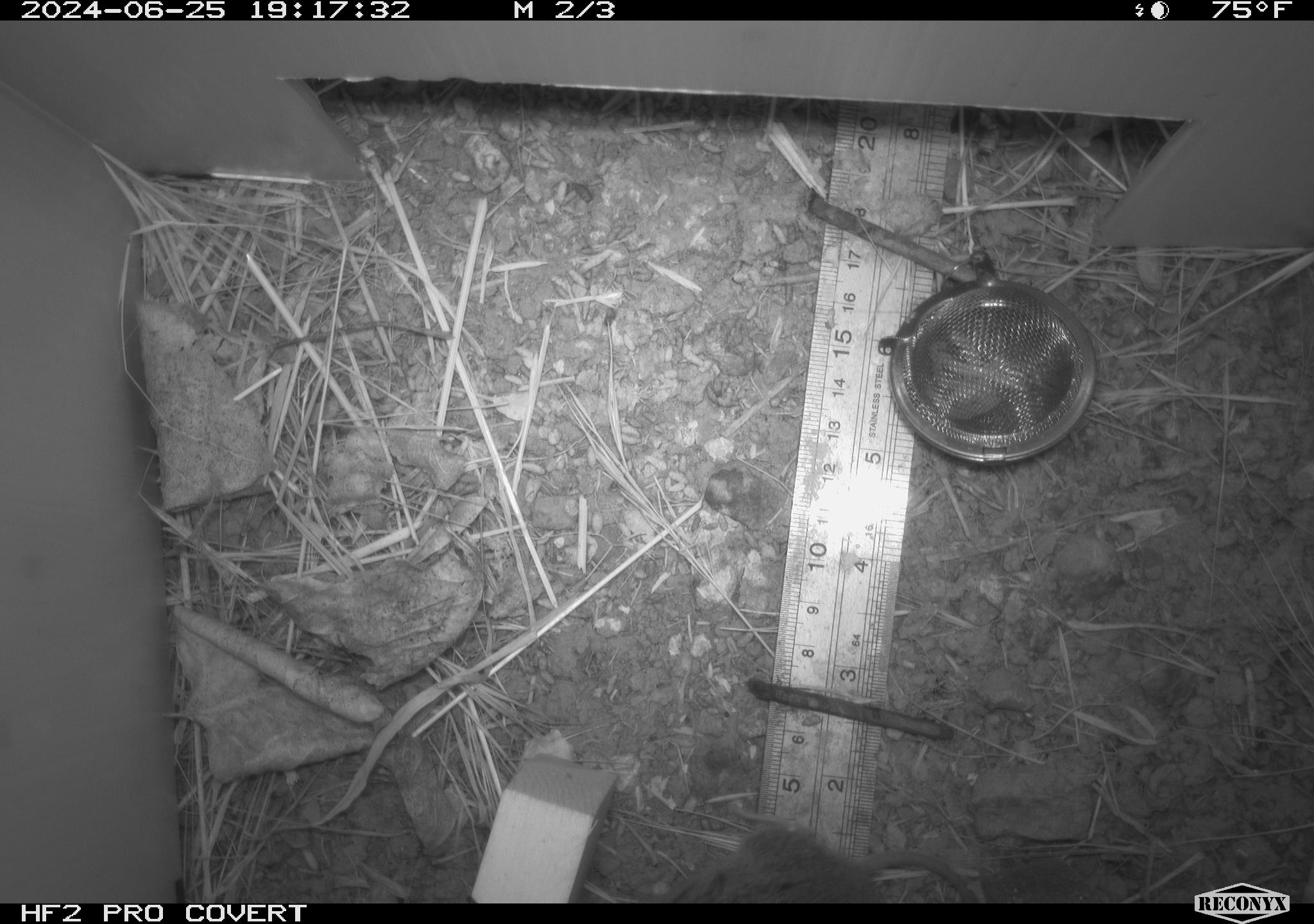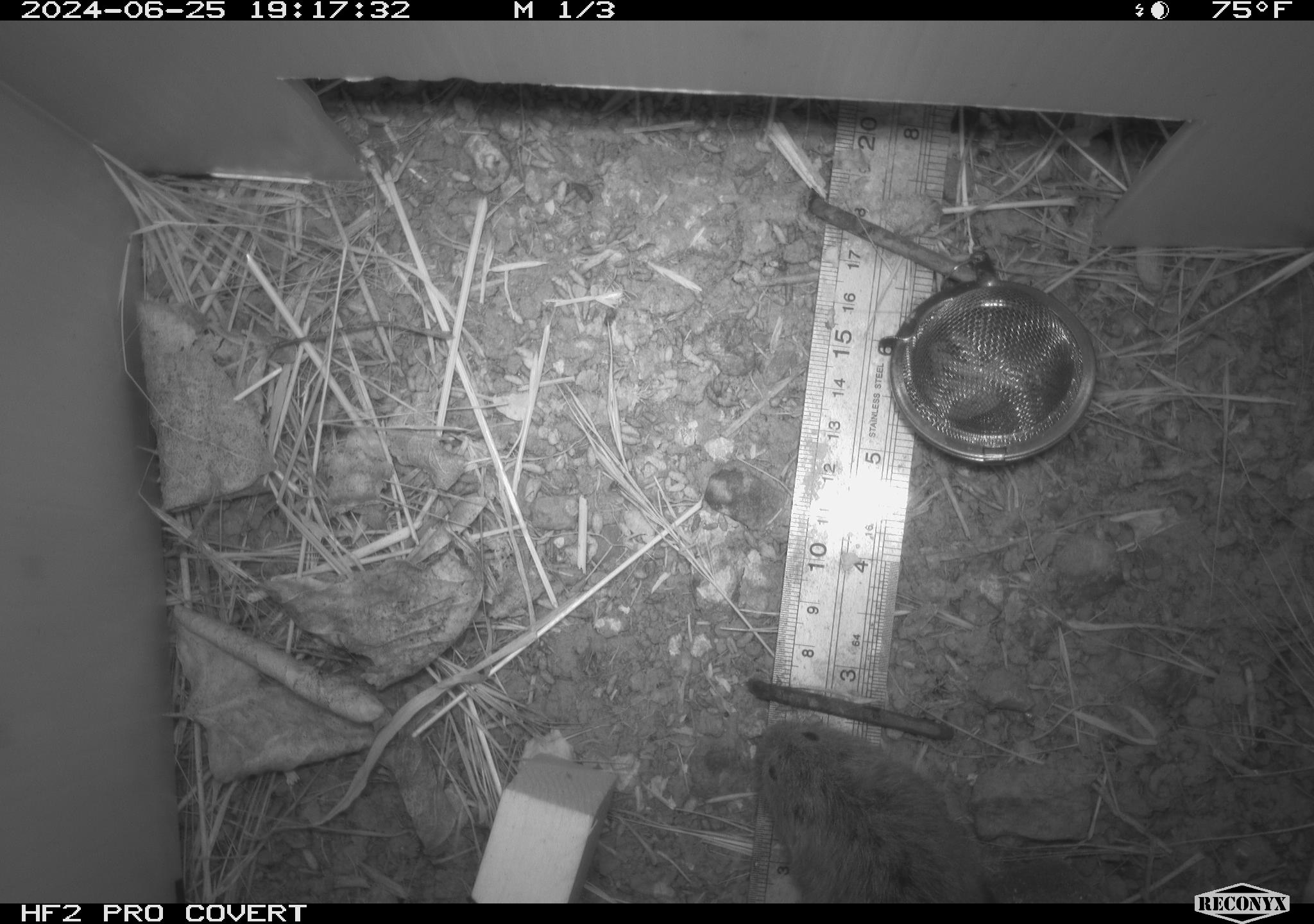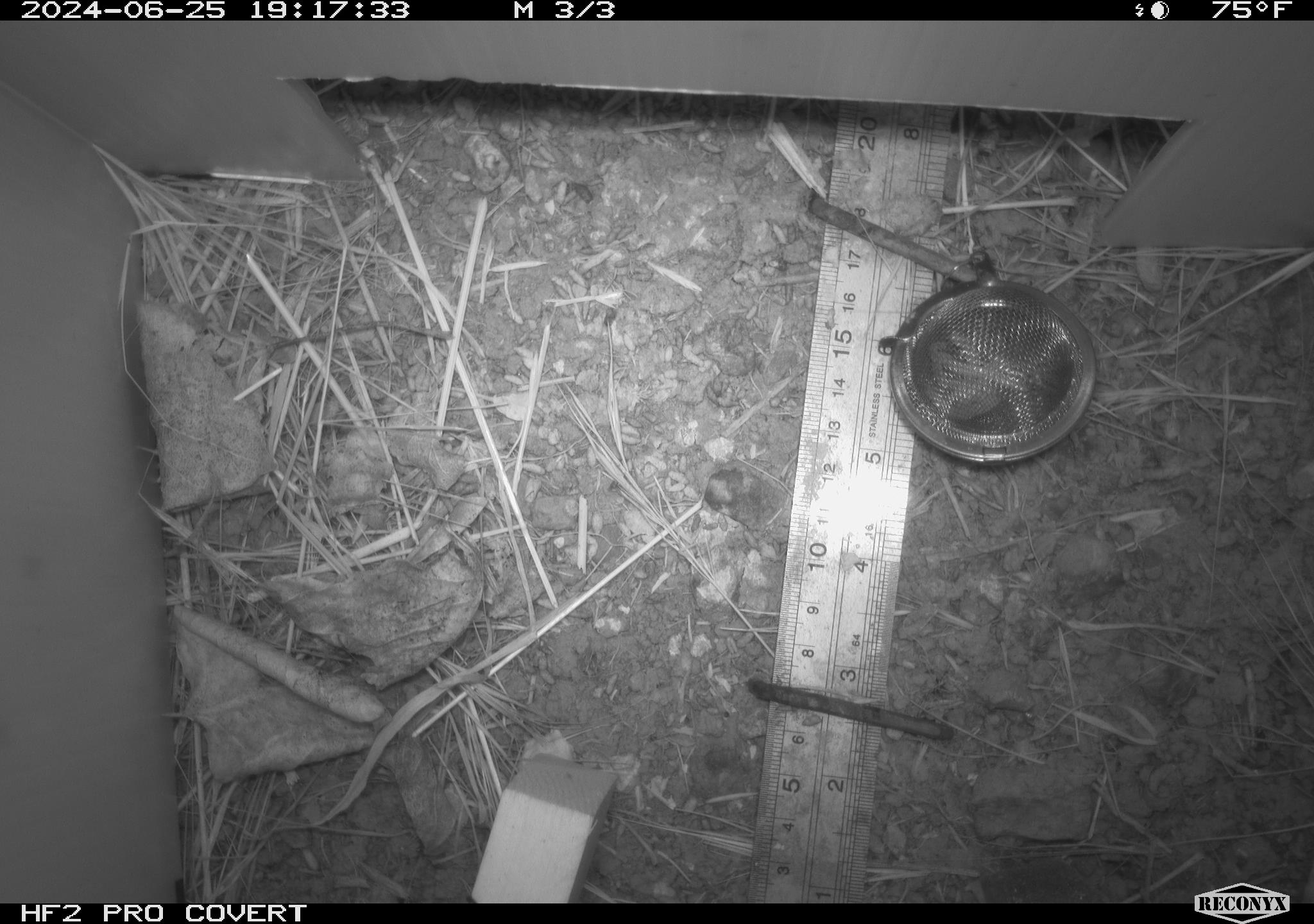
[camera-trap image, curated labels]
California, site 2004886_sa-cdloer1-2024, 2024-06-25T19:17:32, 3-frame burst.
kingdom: Animalia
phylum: Chordata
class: Mammalia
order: Rodentia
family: Cricetidae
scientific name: Arvicolinae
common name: voles, lemmings, and muskrats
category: arvicolinae subfamily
Arvicolinae subfamily (voles, lemmings, and muskrats) (Arvicolinae).